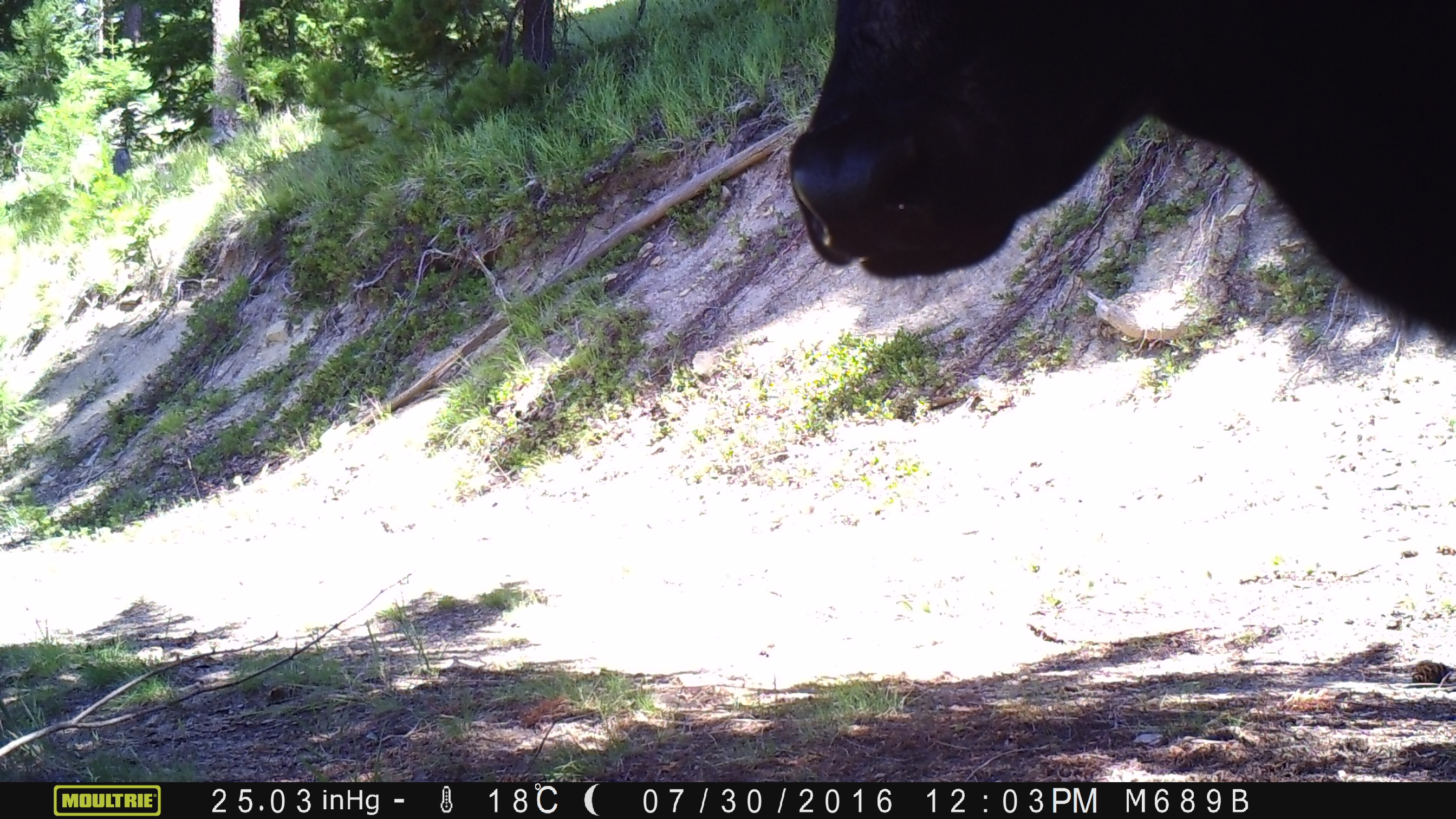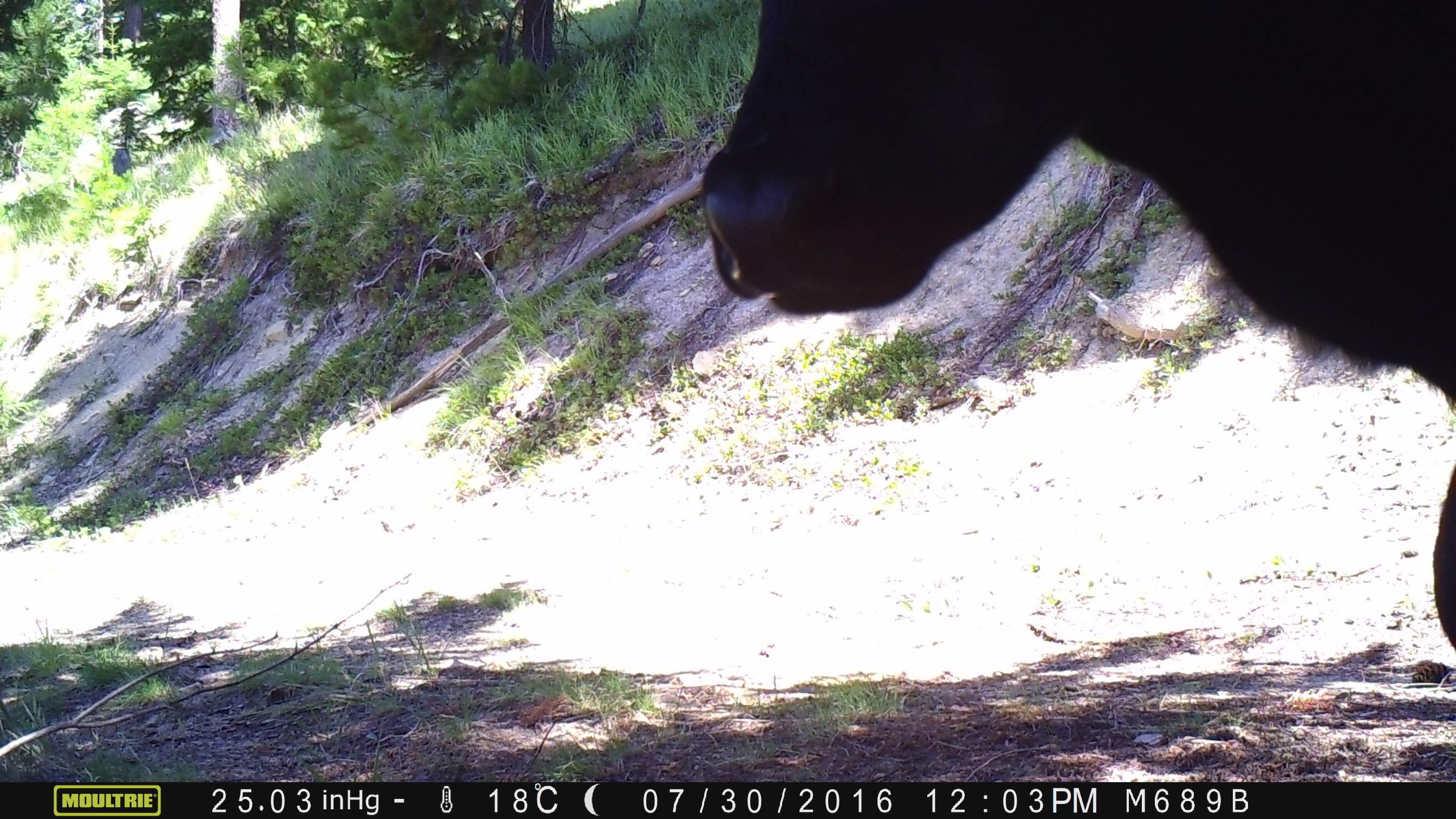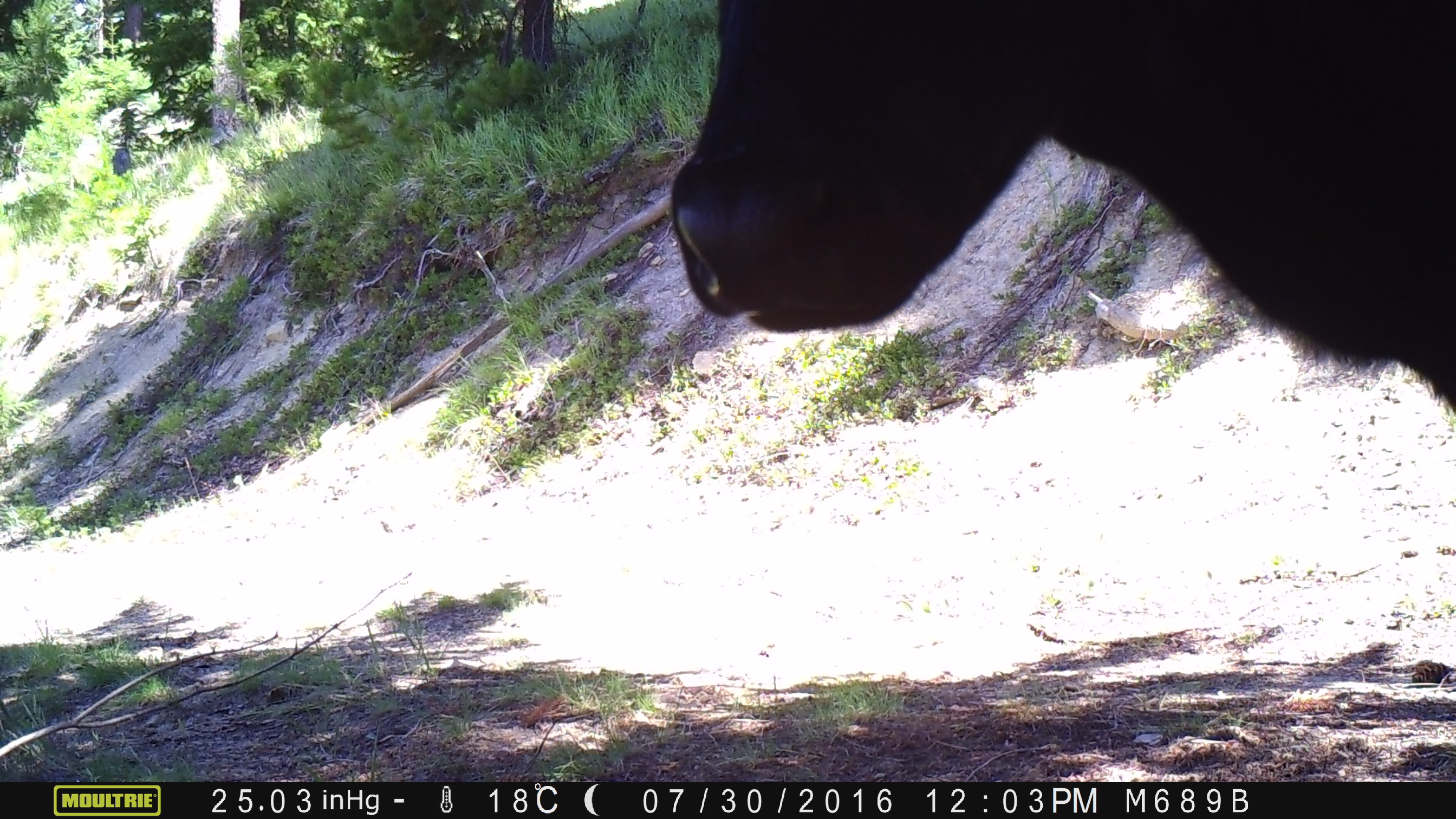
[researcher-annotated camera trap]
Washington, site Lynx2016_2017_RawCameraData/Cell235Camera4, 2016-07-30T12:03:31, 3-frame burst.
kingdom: Animalia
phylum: Chordata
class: Mammalia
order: Artiodactyla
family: Bovidae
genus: Bos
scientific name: Bos taurus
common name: domestic cattle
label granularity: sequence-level